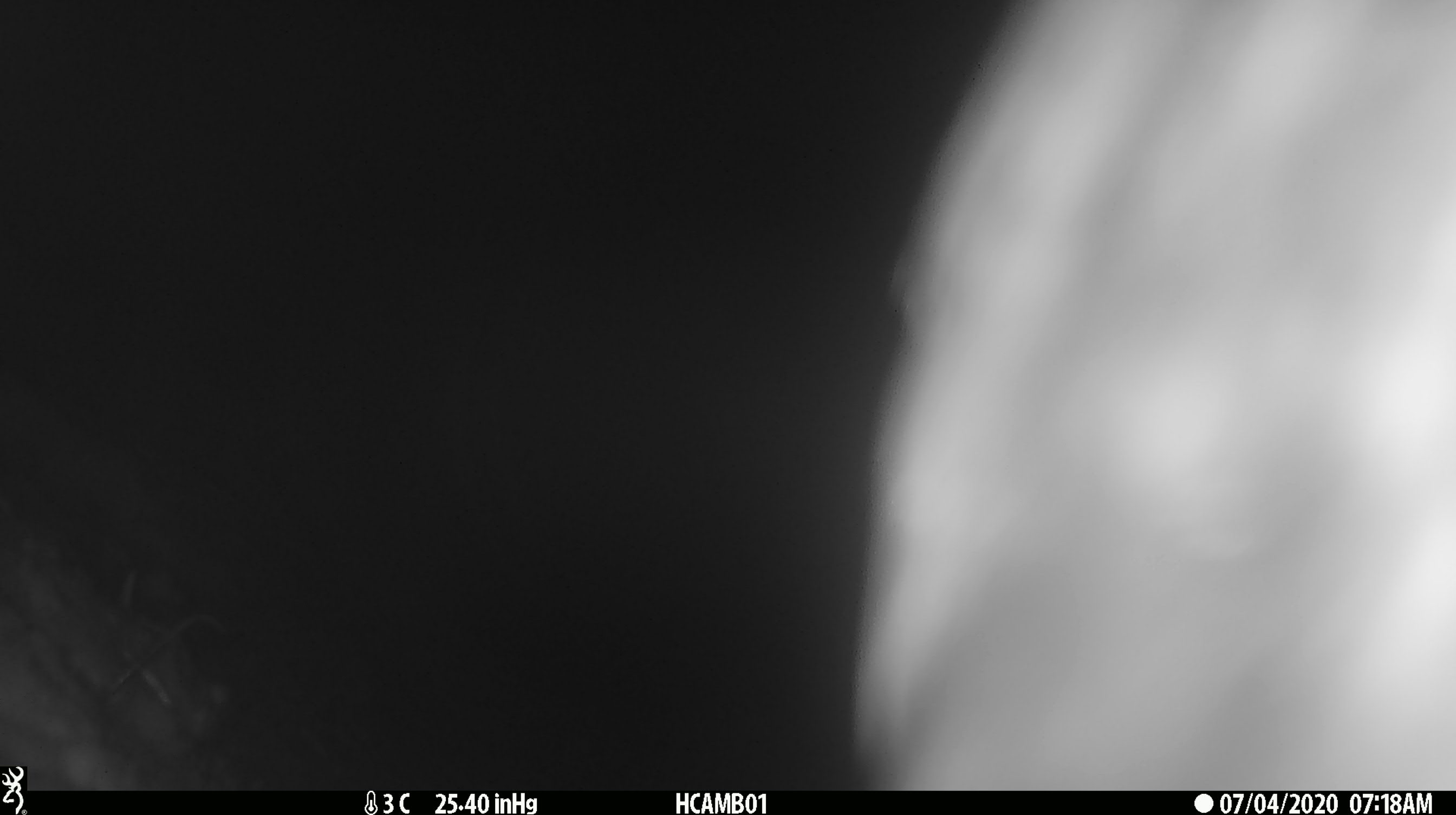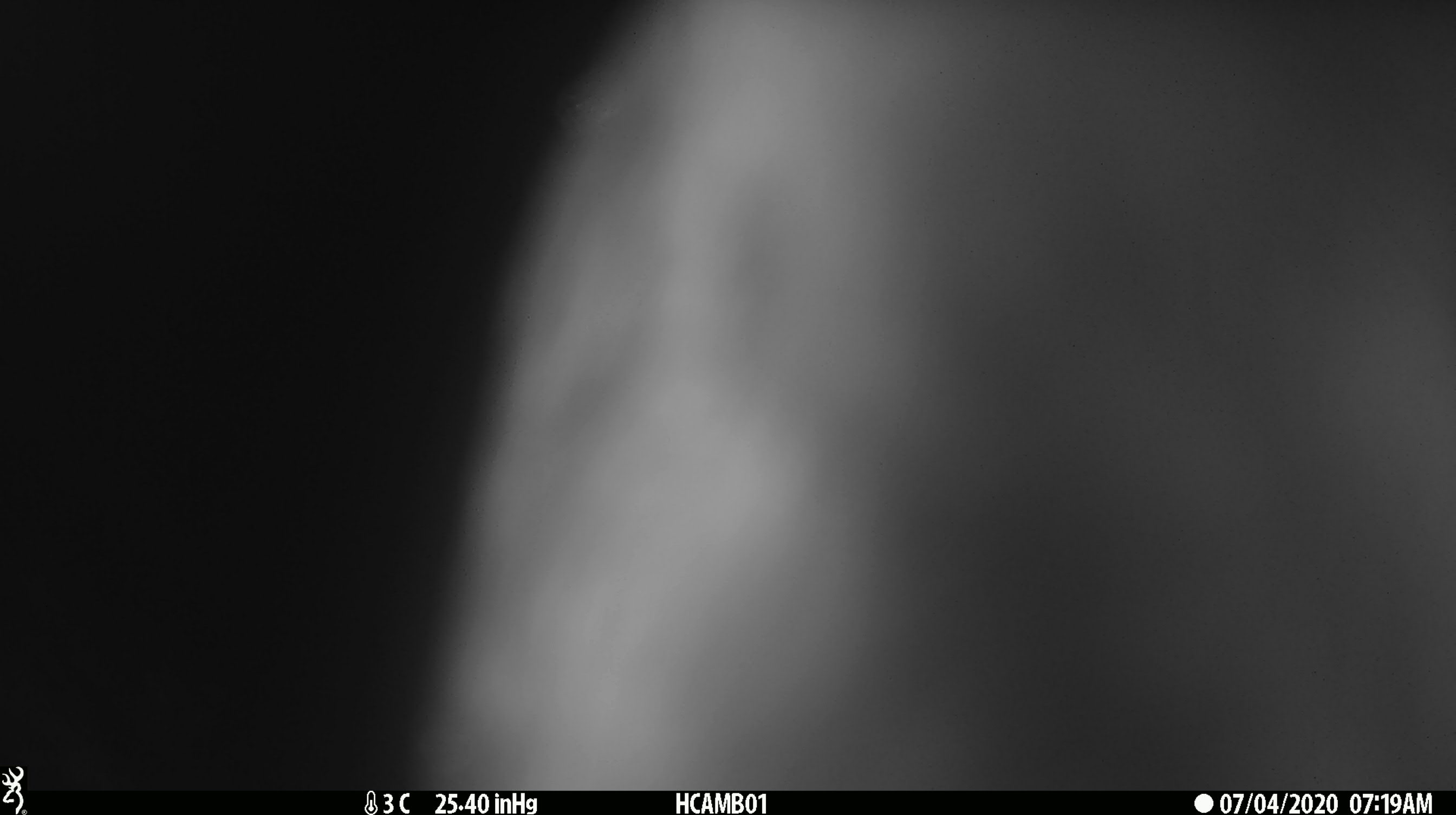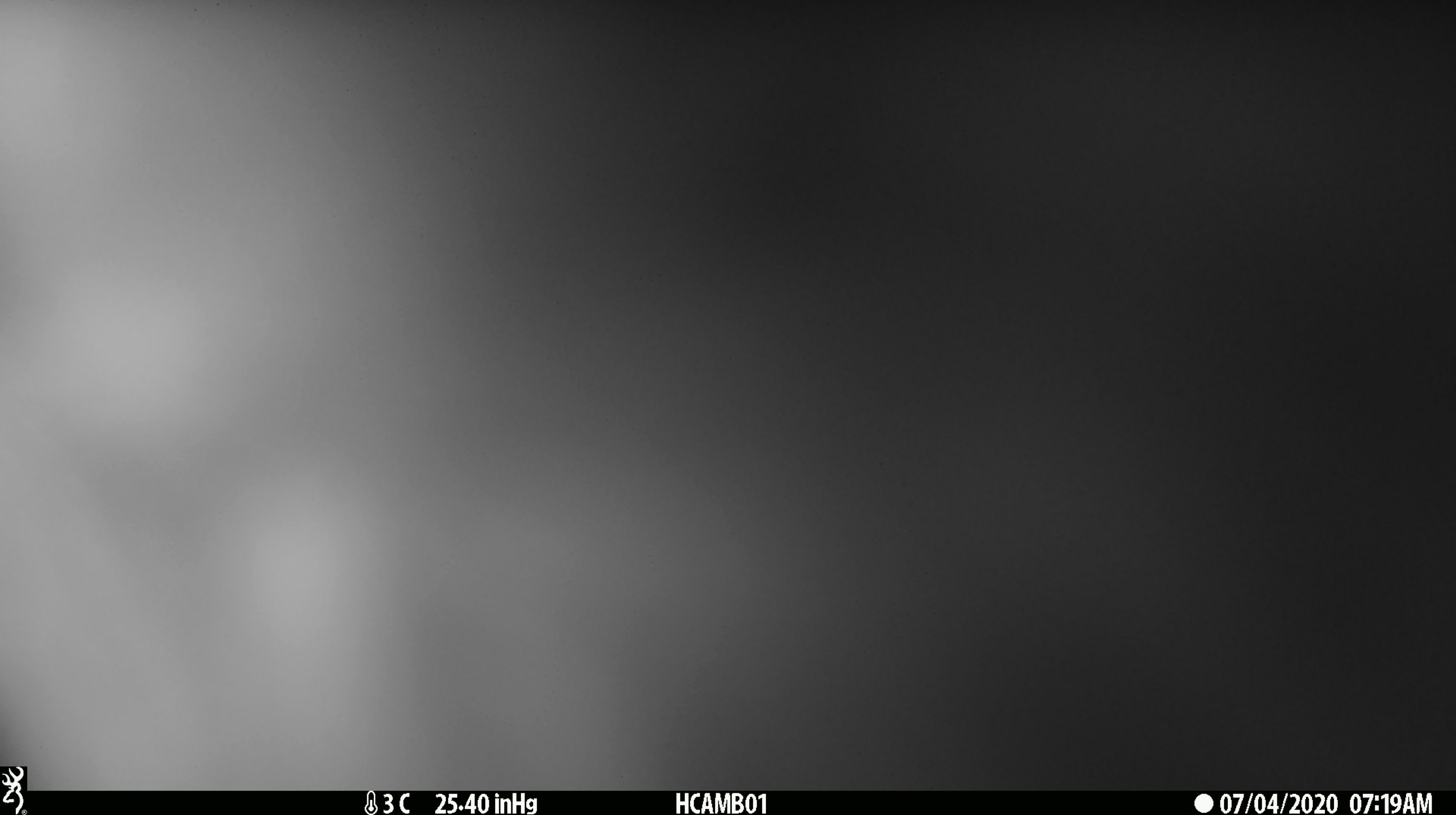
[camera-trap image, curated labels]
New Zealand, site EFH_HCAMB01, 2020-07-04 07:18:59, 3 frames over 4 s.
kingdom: Animalia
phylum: Chordata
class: Aves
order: Psittaciformes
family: Strigopidae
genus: Nestor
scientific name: Nestor notabilis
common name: kea